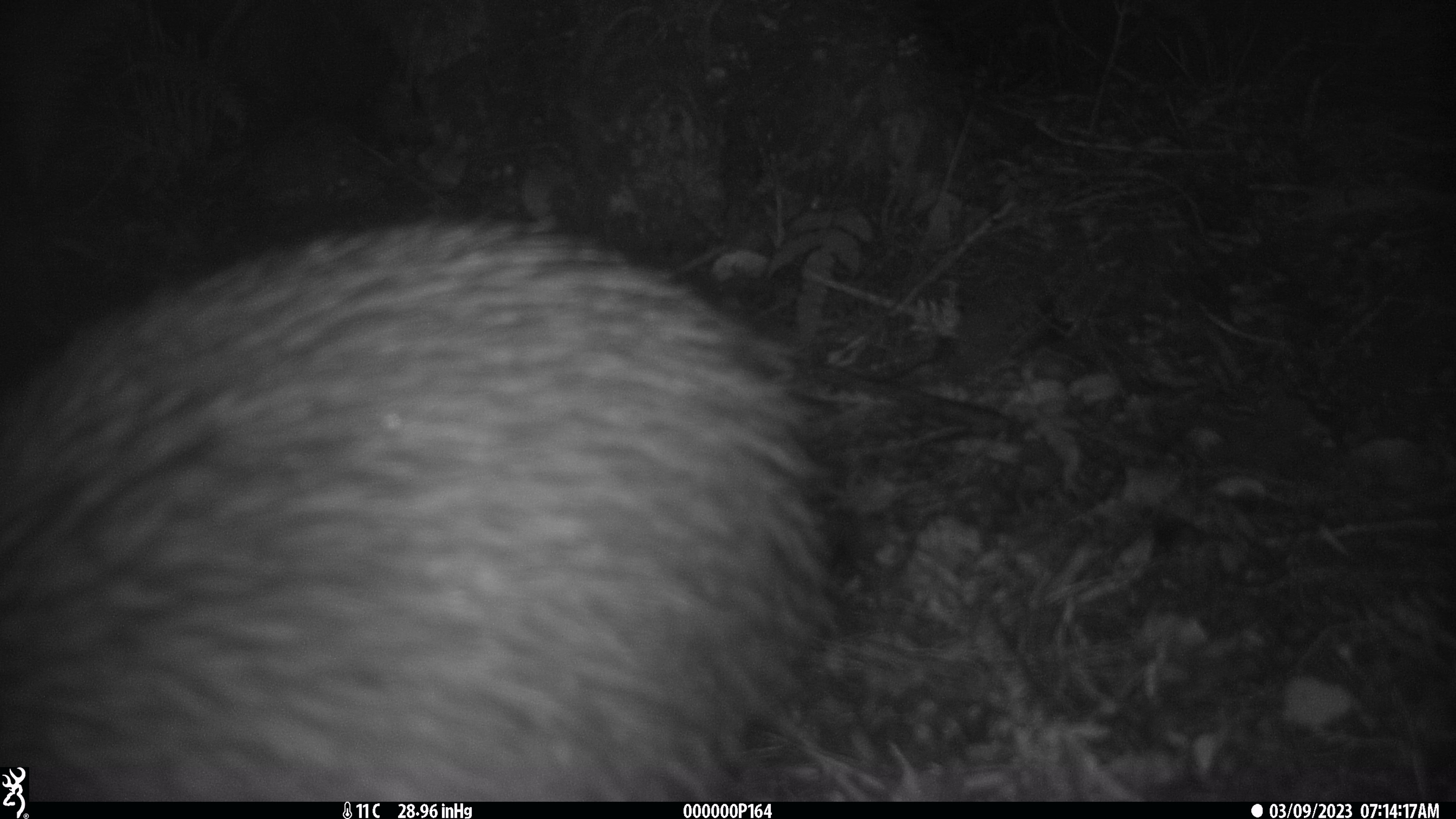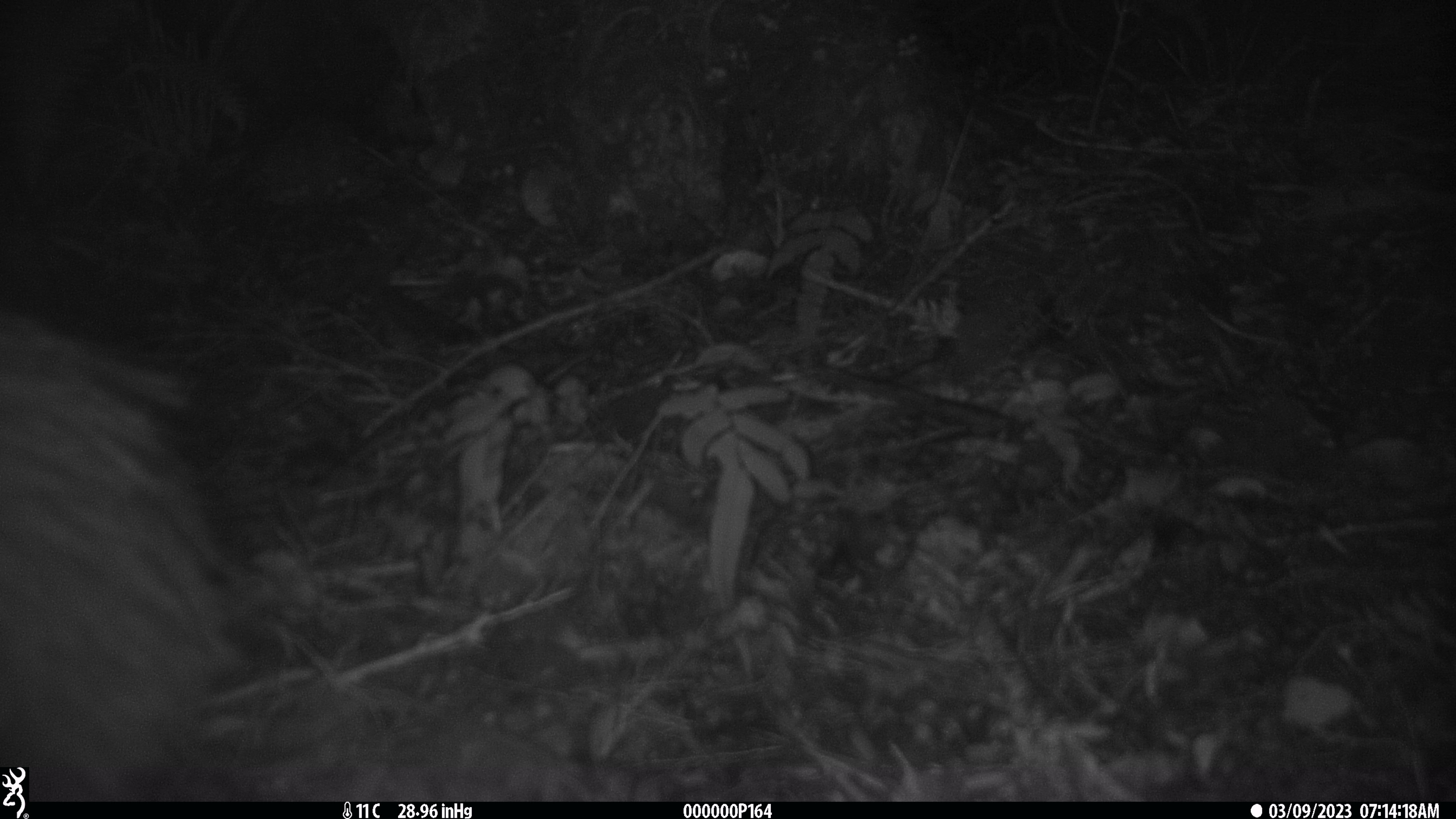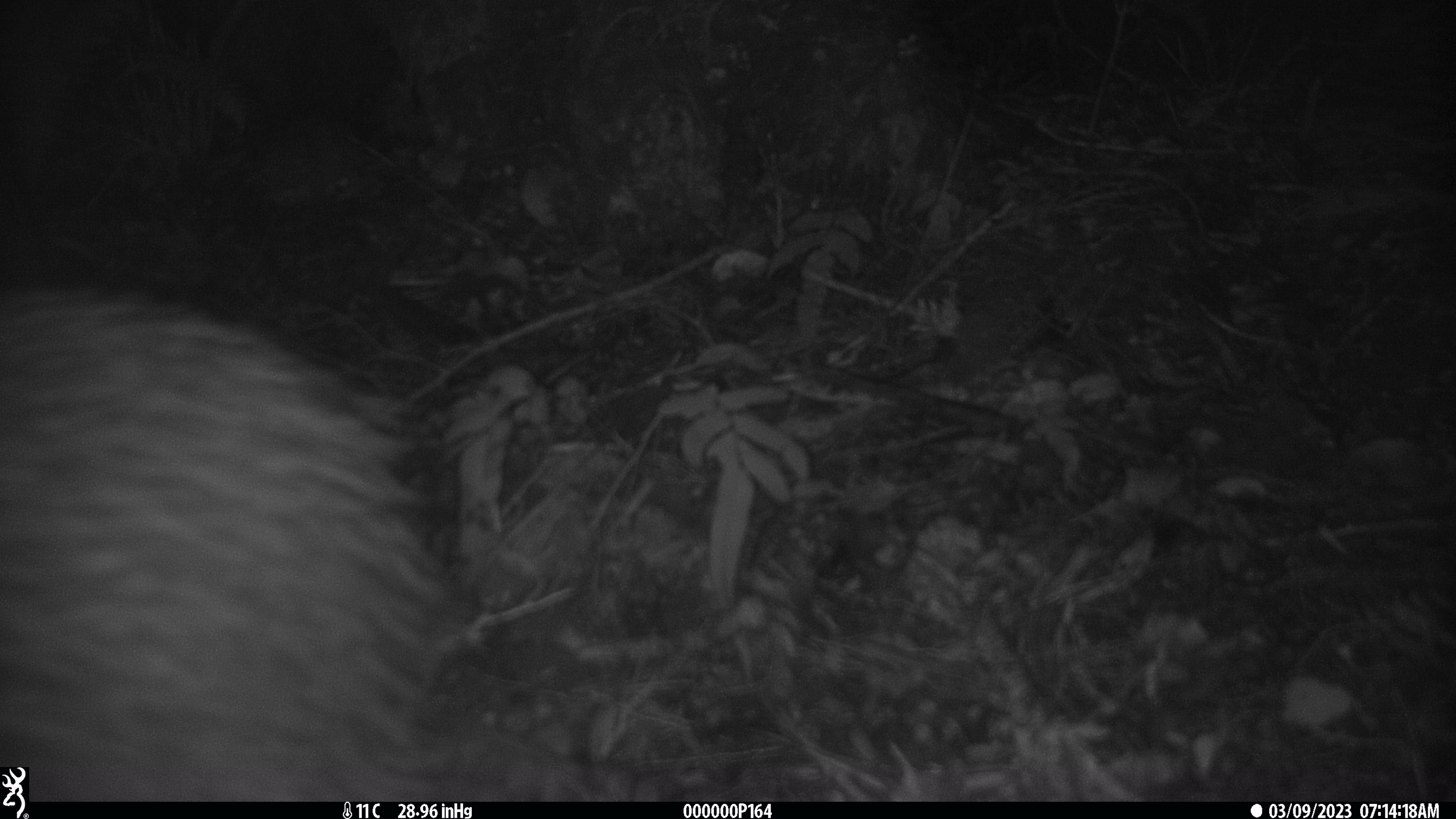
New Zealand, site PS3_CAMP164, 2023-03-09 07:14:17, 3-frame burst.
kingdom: Animalia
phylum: Chordata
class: Aves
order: Apterygiformes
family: Apterygidae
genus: Apteryx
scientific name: Apteryx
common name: kiwi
Kiwi (Apteryx).